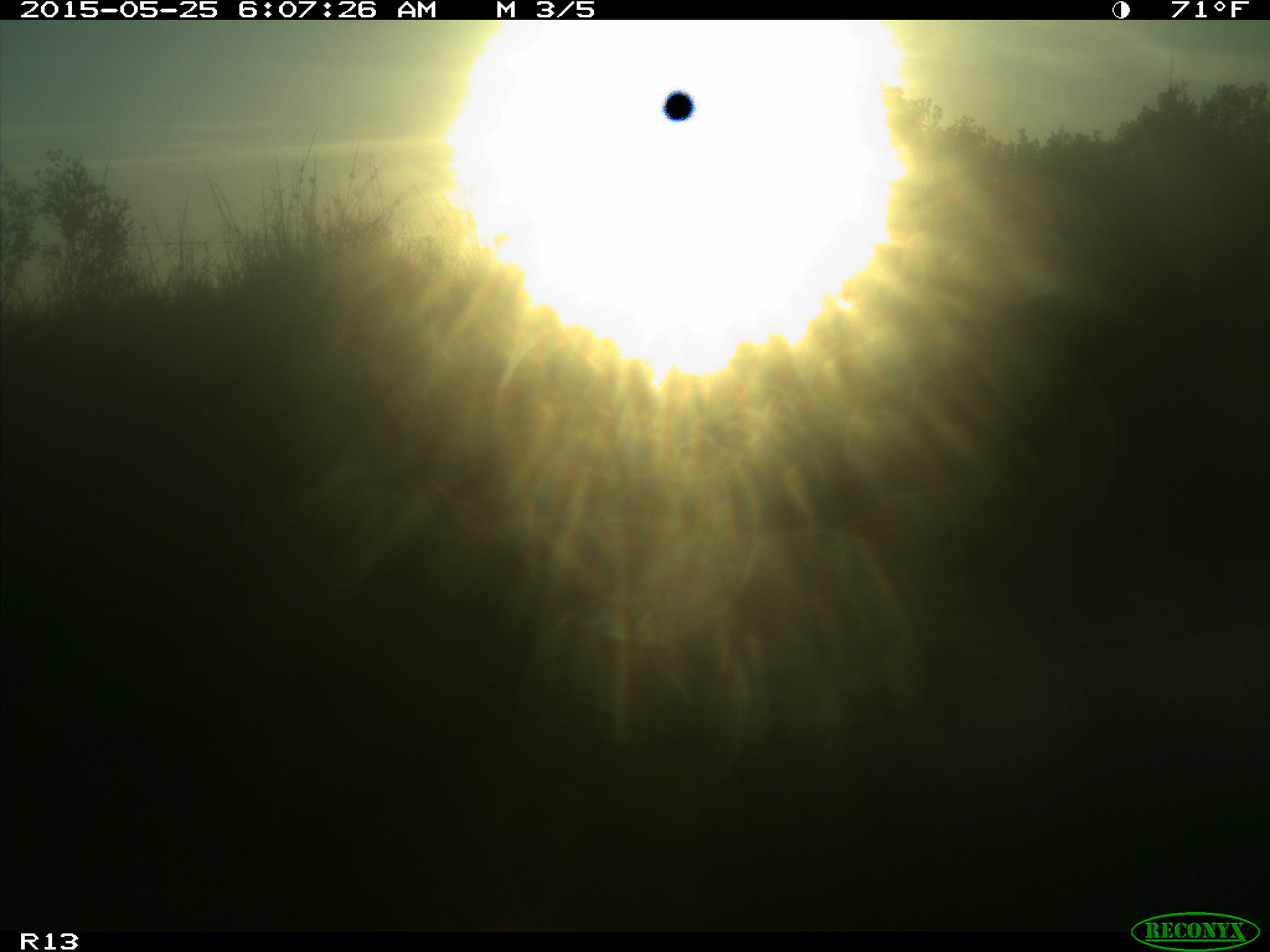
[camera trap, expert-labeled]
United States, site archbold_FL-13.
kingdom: Animalia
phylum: Chordata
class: Mammalia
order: Artiodactyla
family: Bovidae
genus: Bos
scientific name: Bos taurus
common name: domestic cow